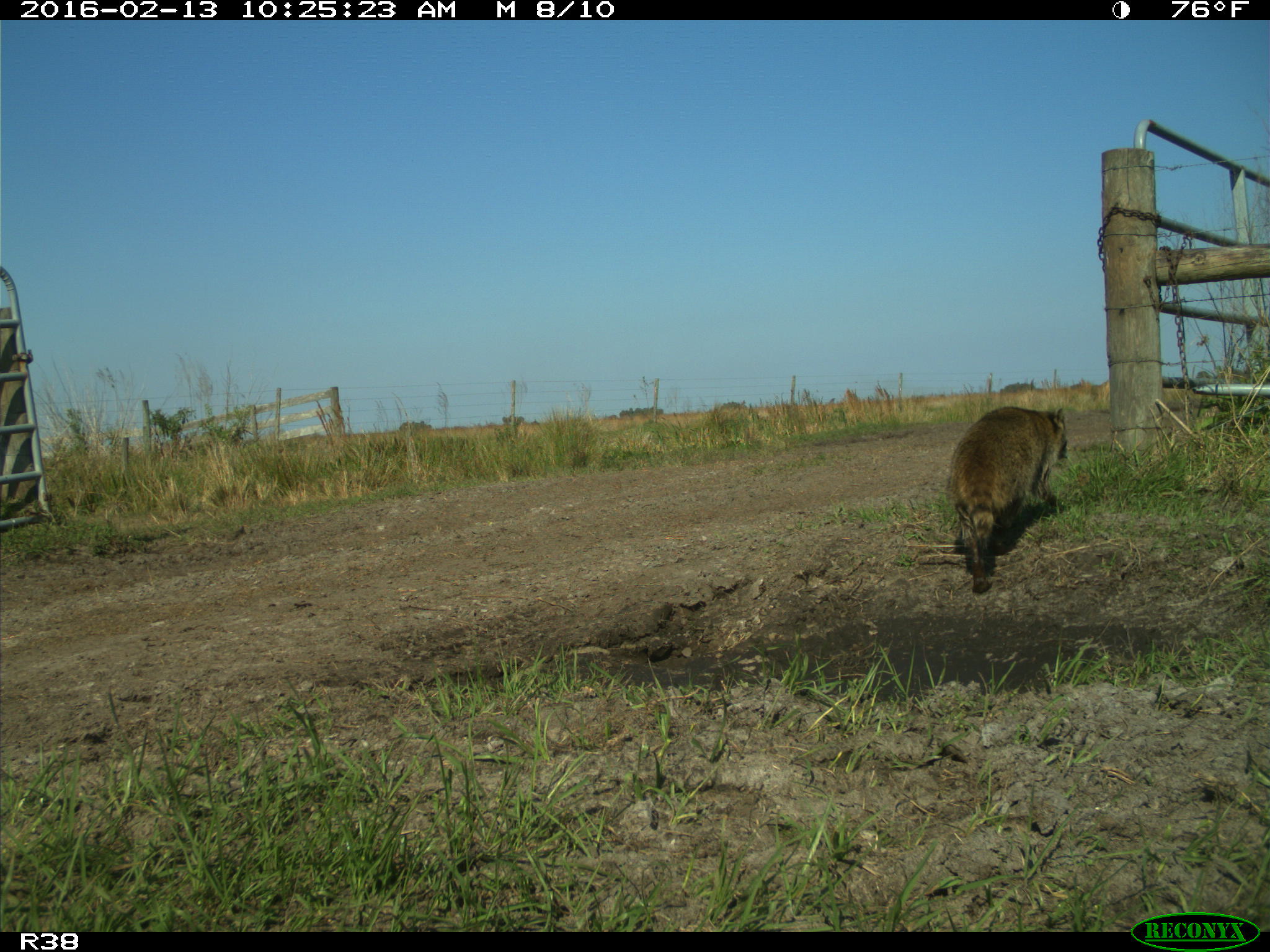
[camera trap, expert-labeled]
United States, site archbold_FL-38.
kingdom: Animalia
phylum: Chordata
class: Mammalia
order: Carnivora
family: Procyonidae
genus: Procyon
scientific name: Procyon lotor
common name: common raccoon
Procyon lotor (common raccoon).